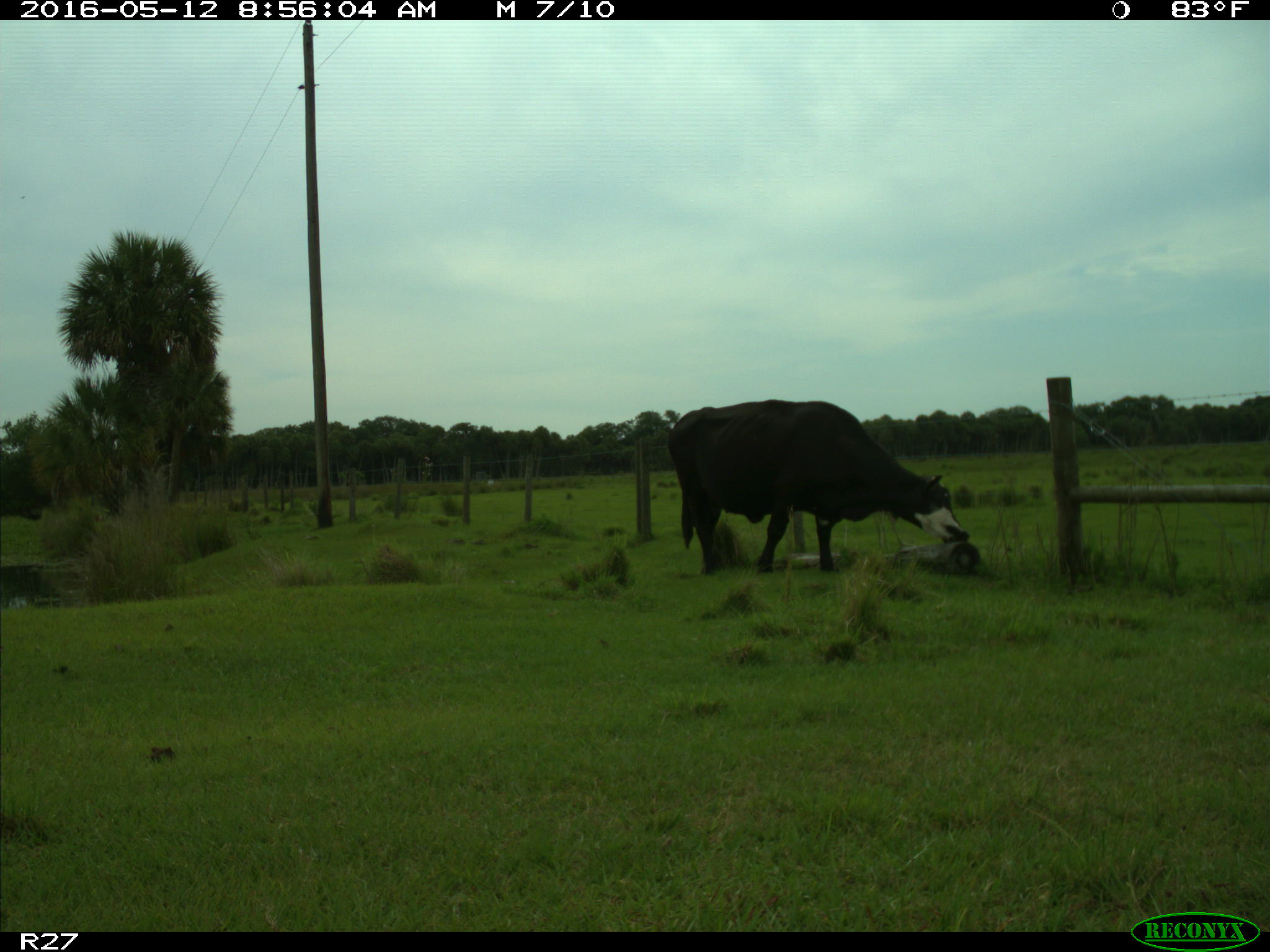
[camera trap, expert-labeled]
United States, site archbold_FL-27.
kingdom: Animalia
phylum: Chordata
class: Mammalia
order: Artiodactyla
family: Bovidae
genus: Bos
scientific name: Bos taurus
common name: domestic cow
Bos taurus (domestic cow).